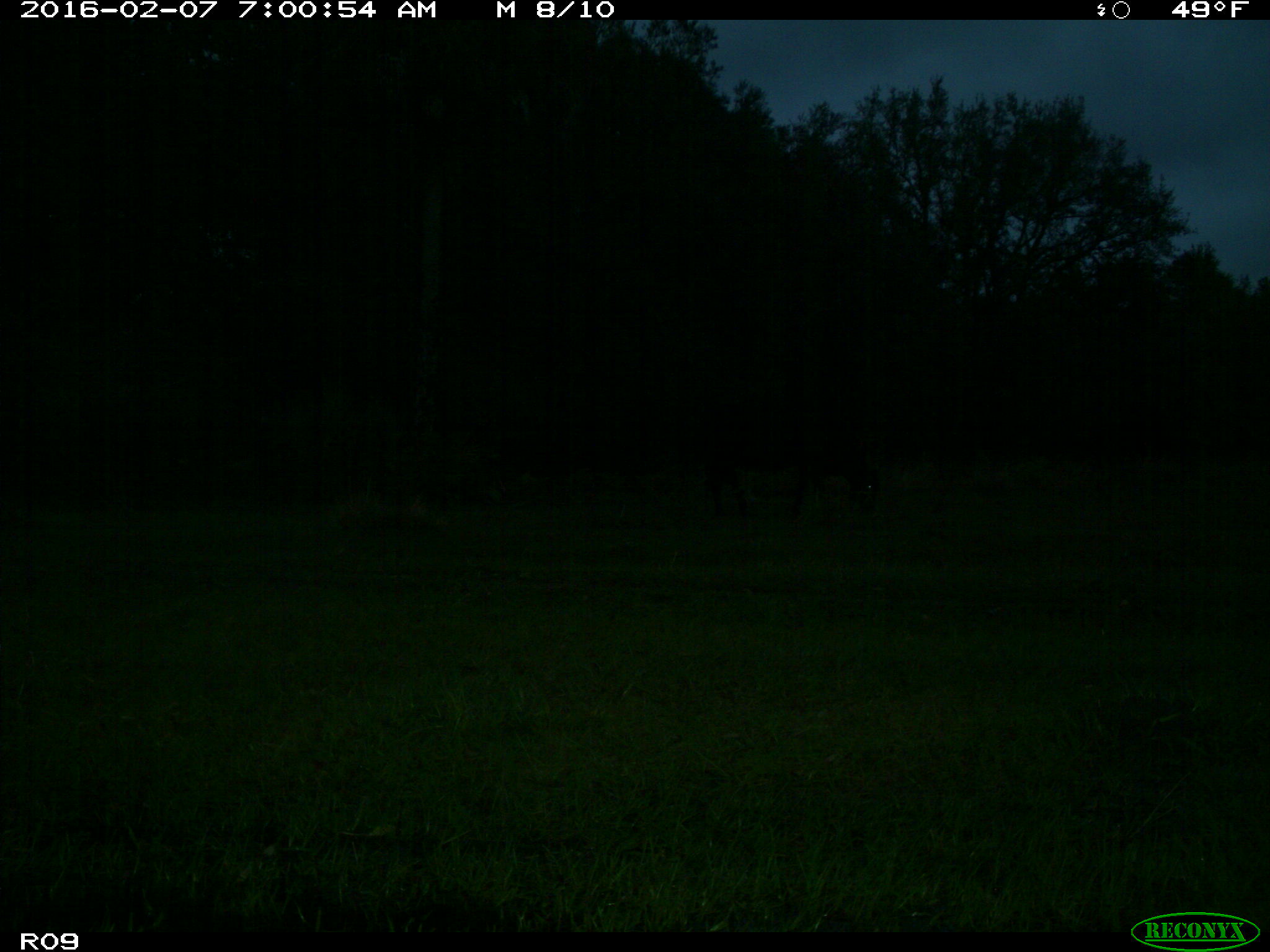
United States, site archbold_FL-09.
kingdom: Animalia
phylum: Chordata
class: Mammalia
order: Artiodactyla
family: Bovidae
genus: Bos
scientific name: Bos taurus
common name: domestic cow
Bos taurus (domestic cow).